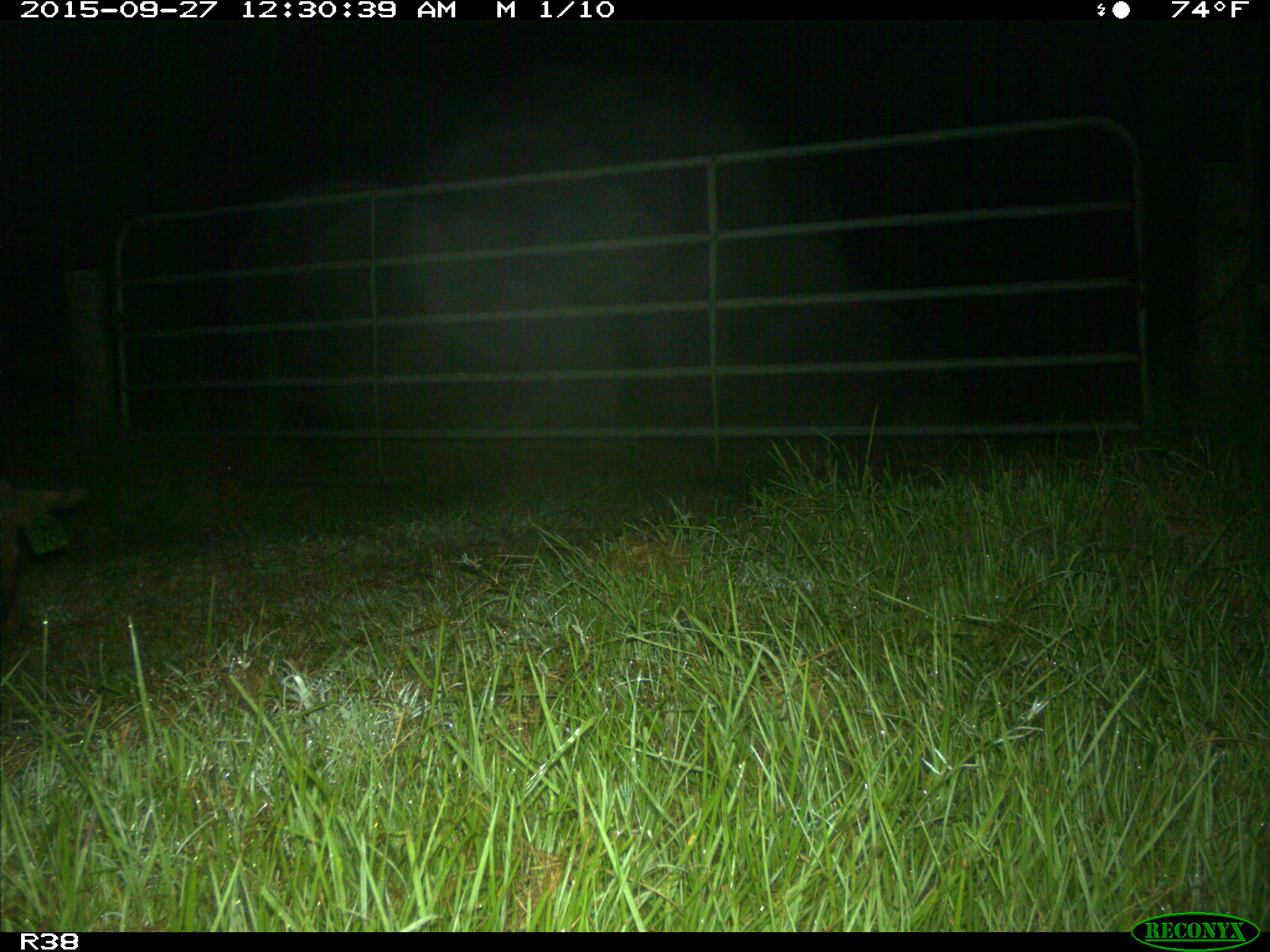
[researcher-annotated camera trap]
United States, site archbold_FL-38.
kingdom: Animalia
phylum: Chordata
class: Mammalia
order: Artiodactyla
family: Suidae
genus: Sus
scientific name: Sus scrofa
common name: wild boar